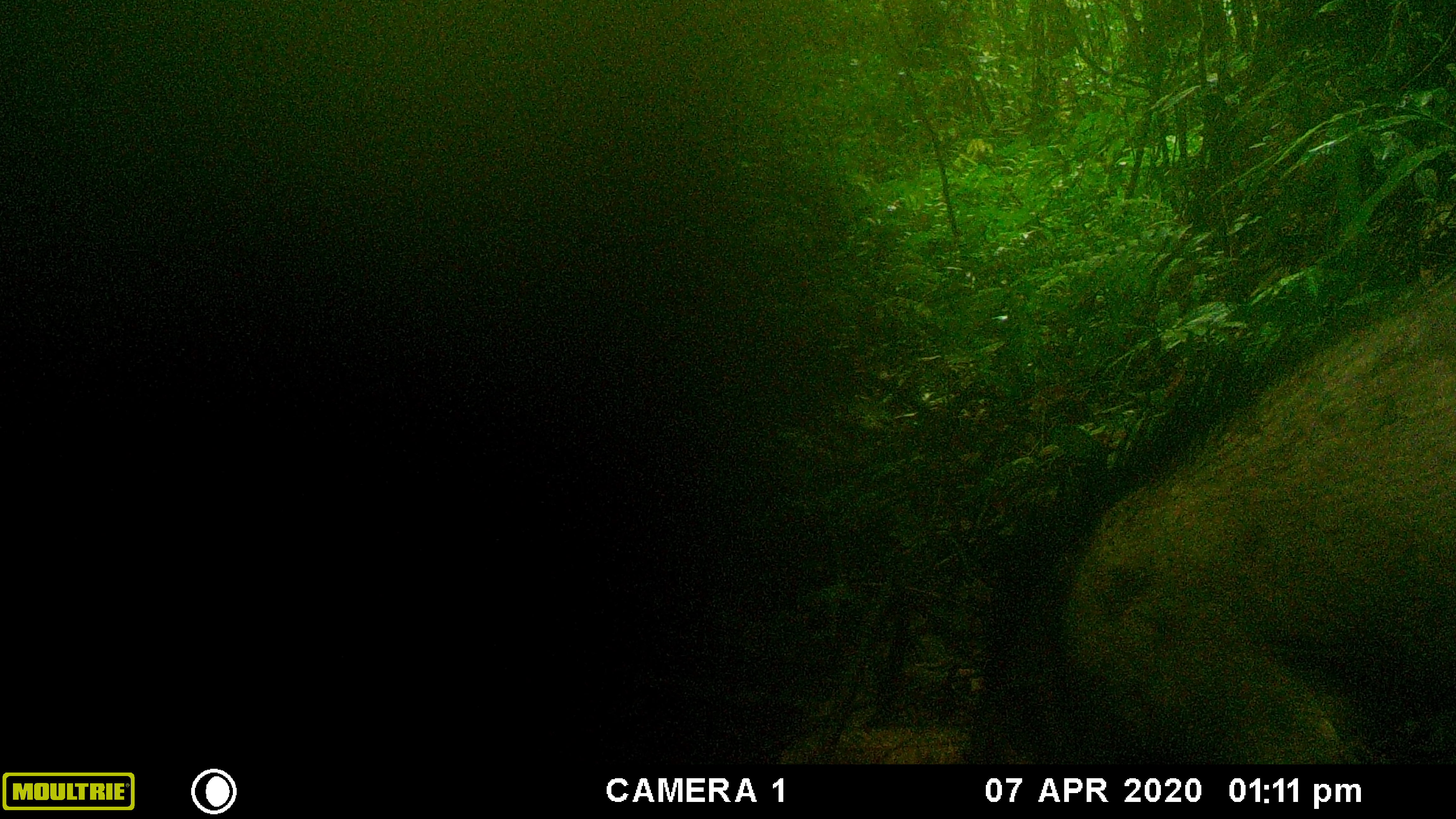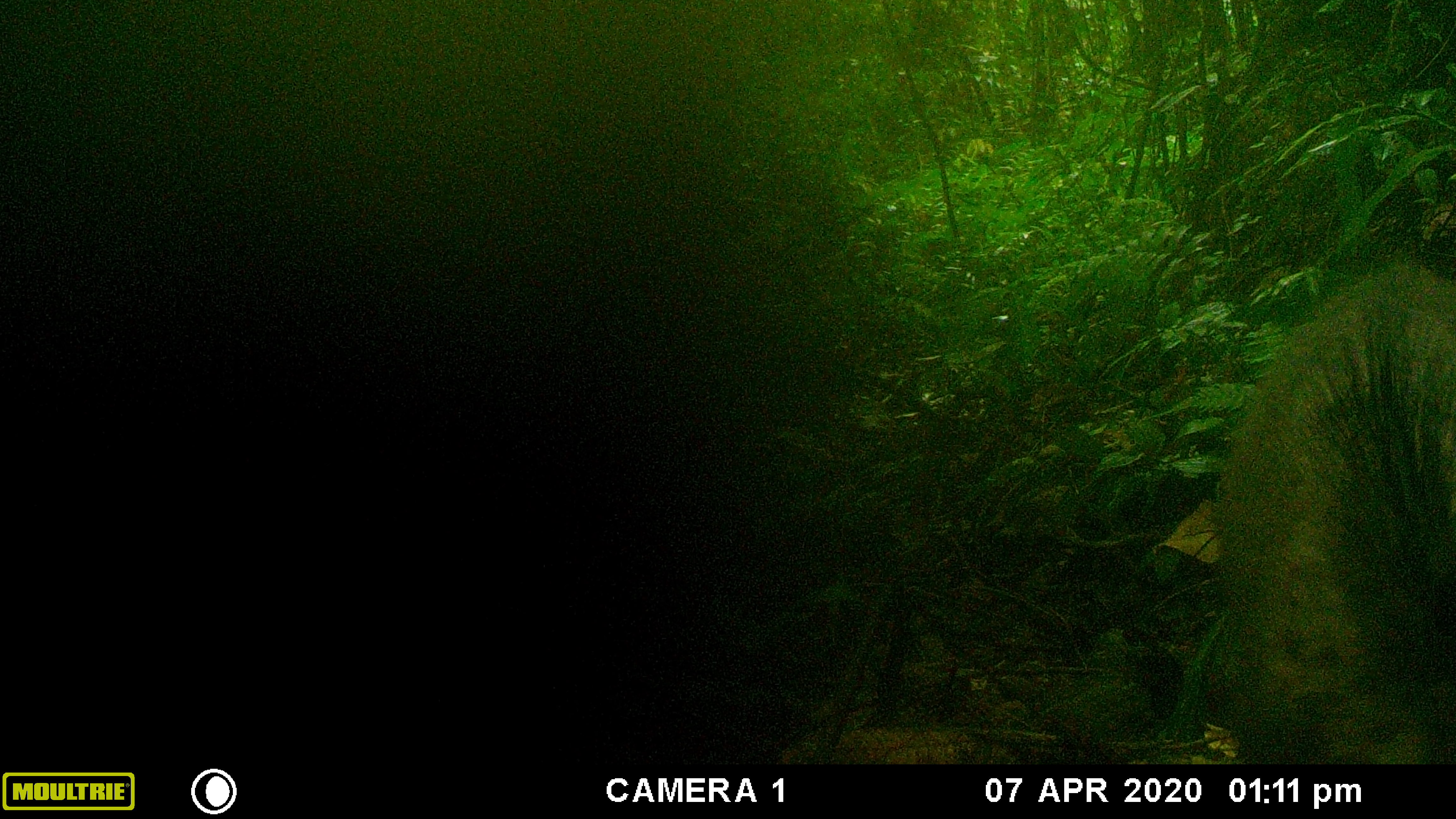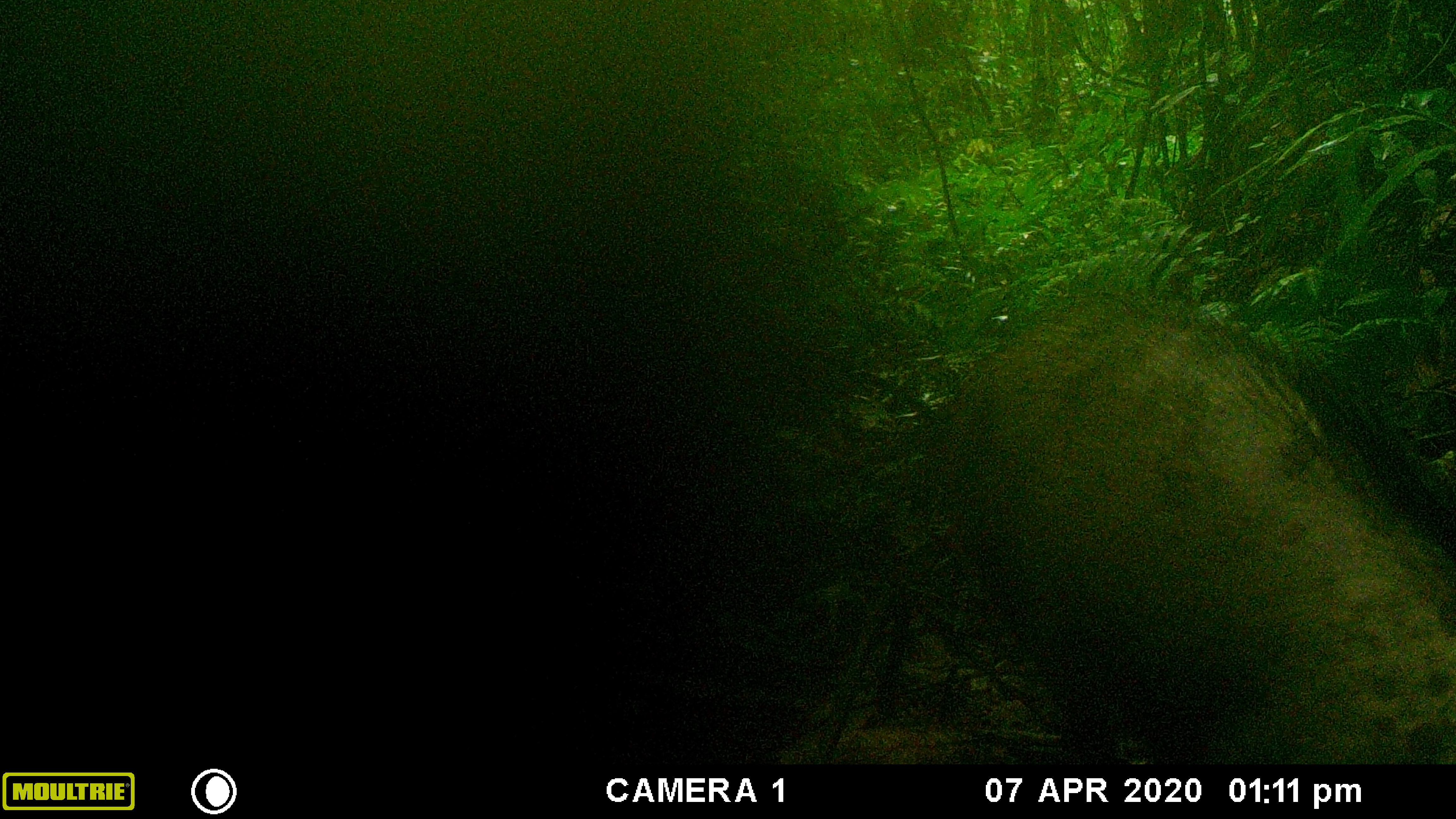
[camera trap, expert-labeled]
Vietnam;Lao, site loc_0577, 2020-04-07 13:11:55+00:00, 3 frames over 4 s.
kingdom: Animalia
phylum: Chordata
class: Mammalia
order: Artiodactyla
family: Suidae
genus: Sus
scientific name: Sus scrofa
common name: eurasian wild pig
Eurasian wild pig (Sus scrofa). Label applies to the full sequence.